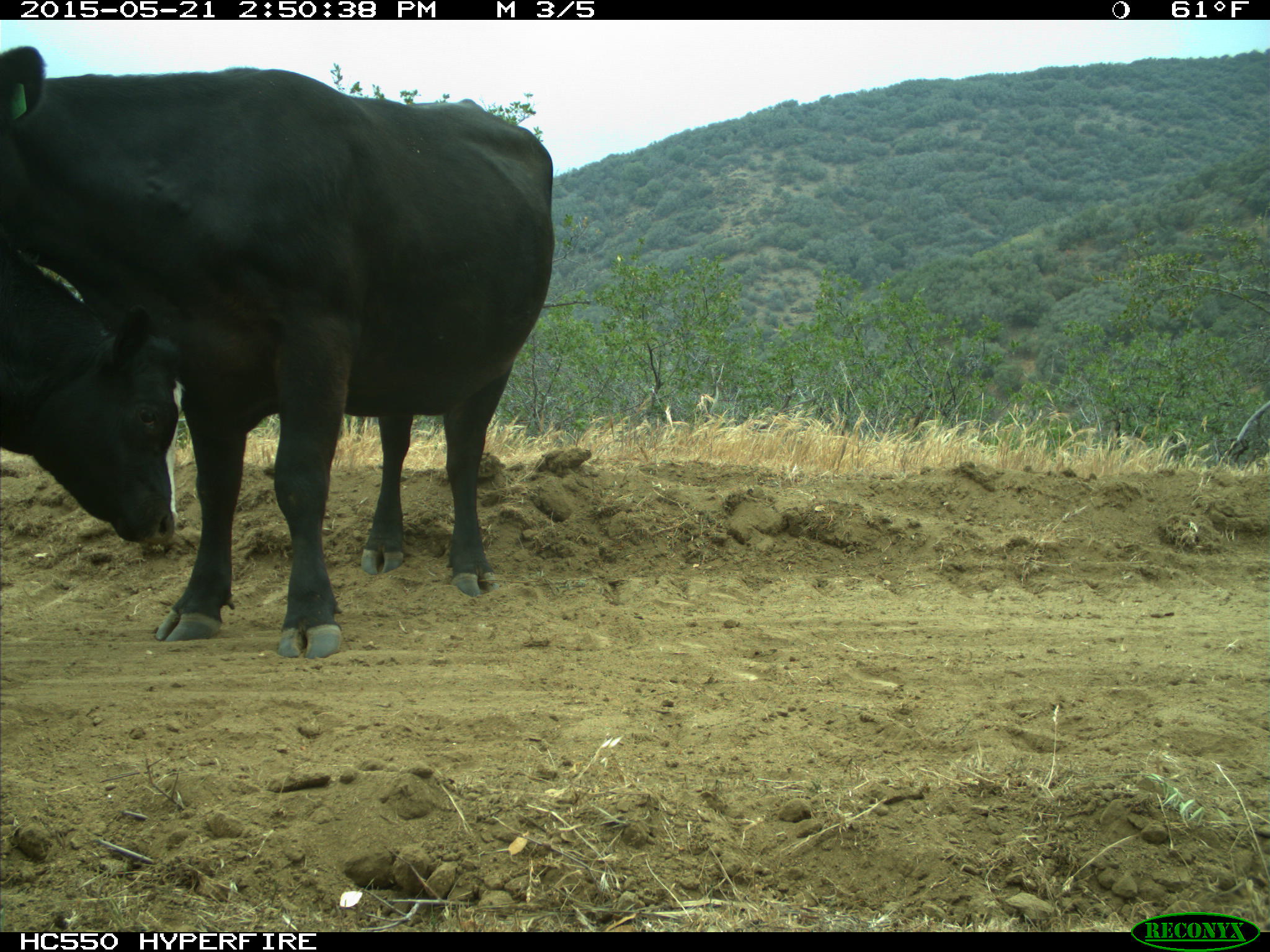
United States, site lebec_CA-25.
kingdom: Animalia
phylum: Chordata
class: Mammalia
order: Artiodactyla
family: Bovidae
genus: Bos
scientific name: Bos taurus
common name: domestic cow